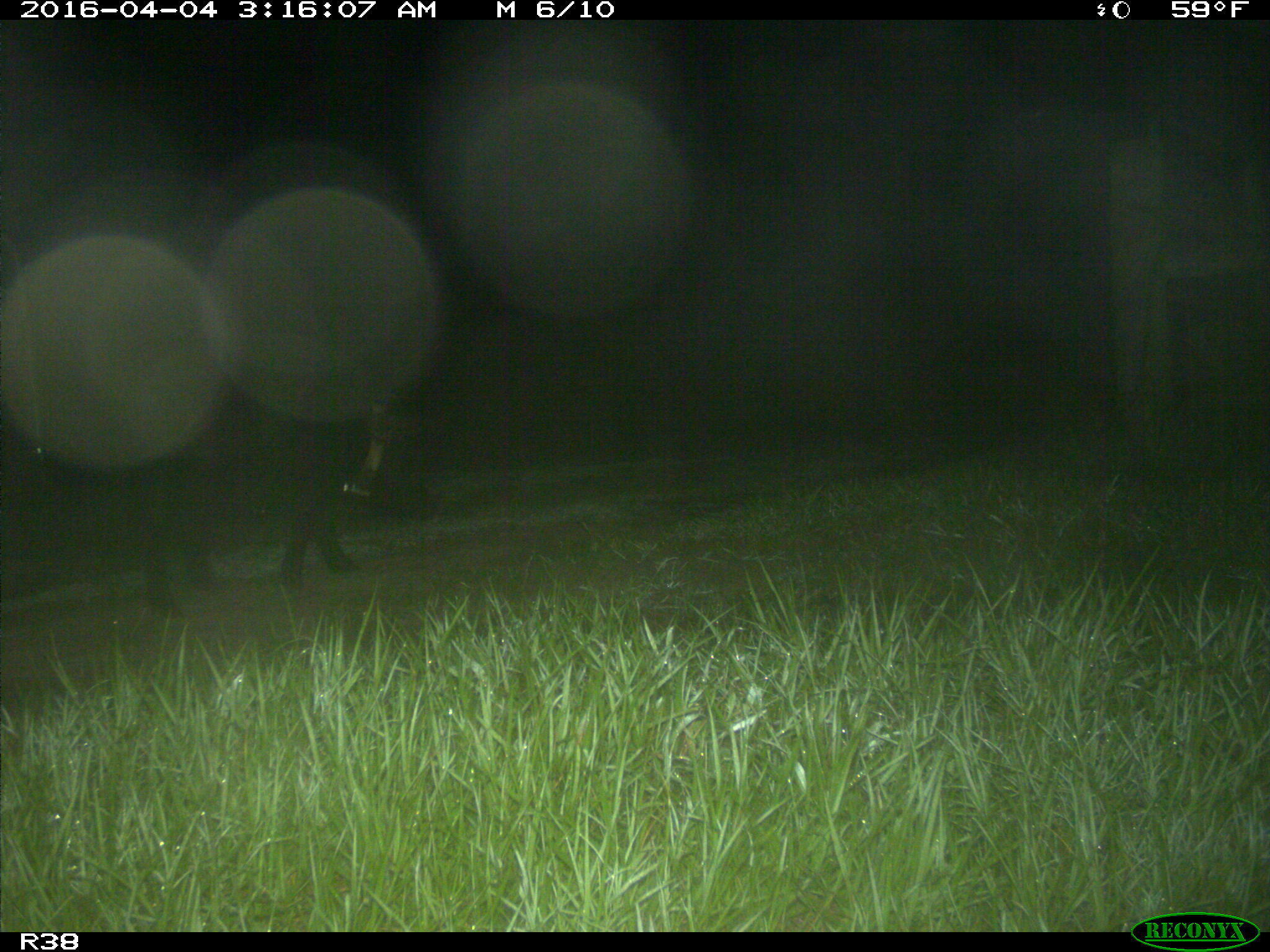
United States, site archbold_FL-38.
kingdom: Animalia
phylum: Chordata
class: Mammalia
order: Artiodactyla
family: Suidae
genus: Sus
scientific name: Sus scrofa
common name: wild boar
Sus scrofa (wild boar).